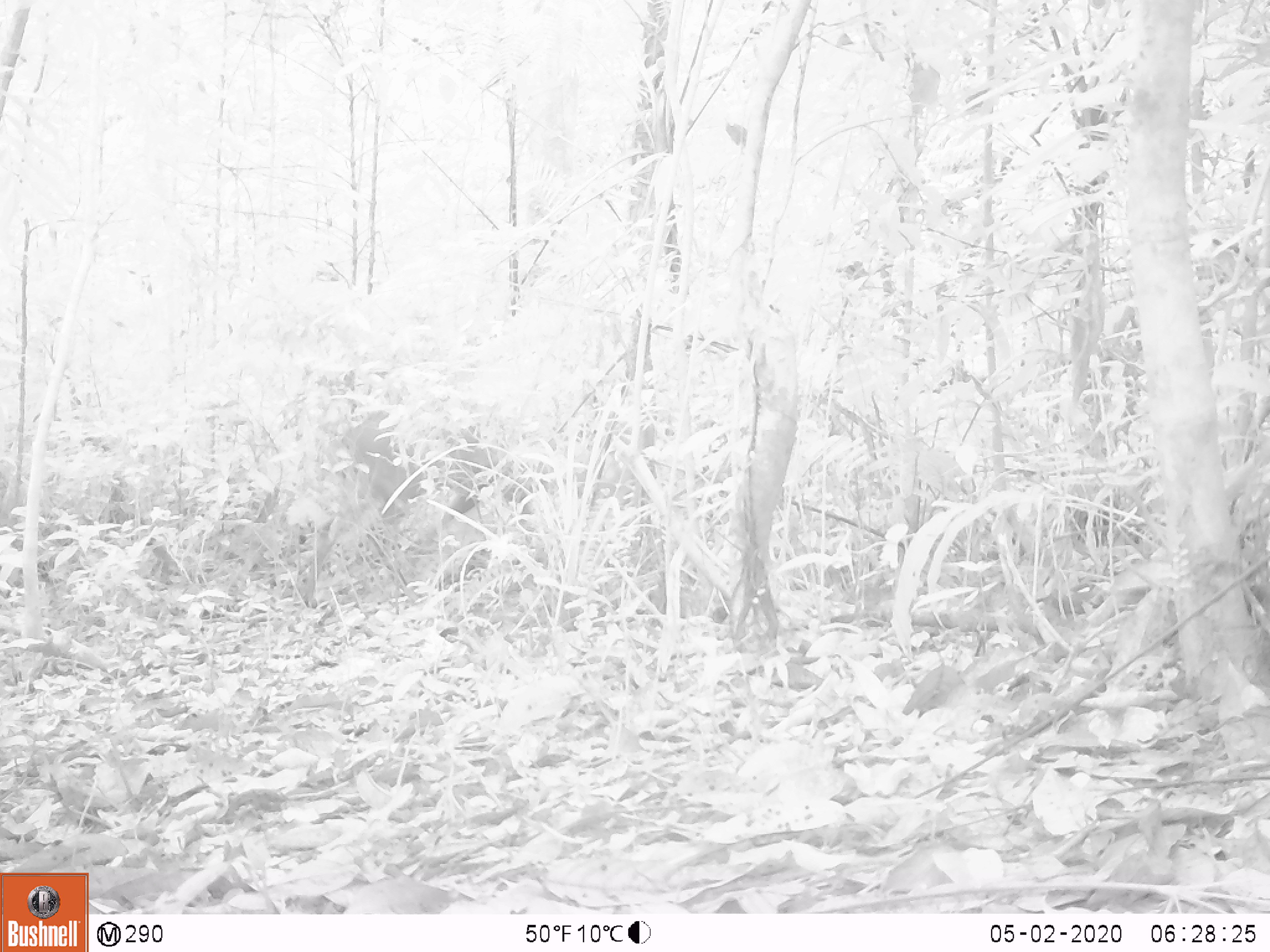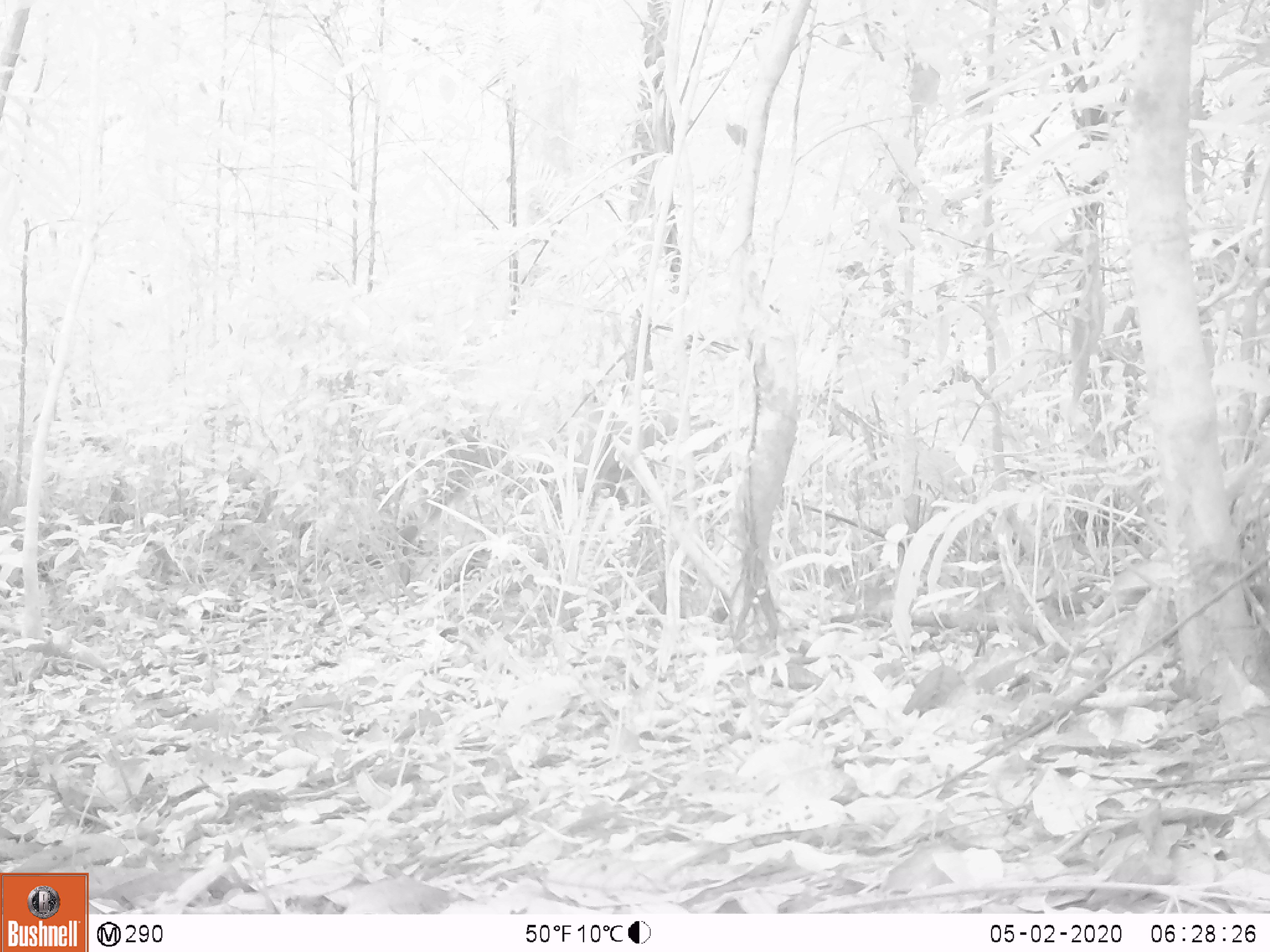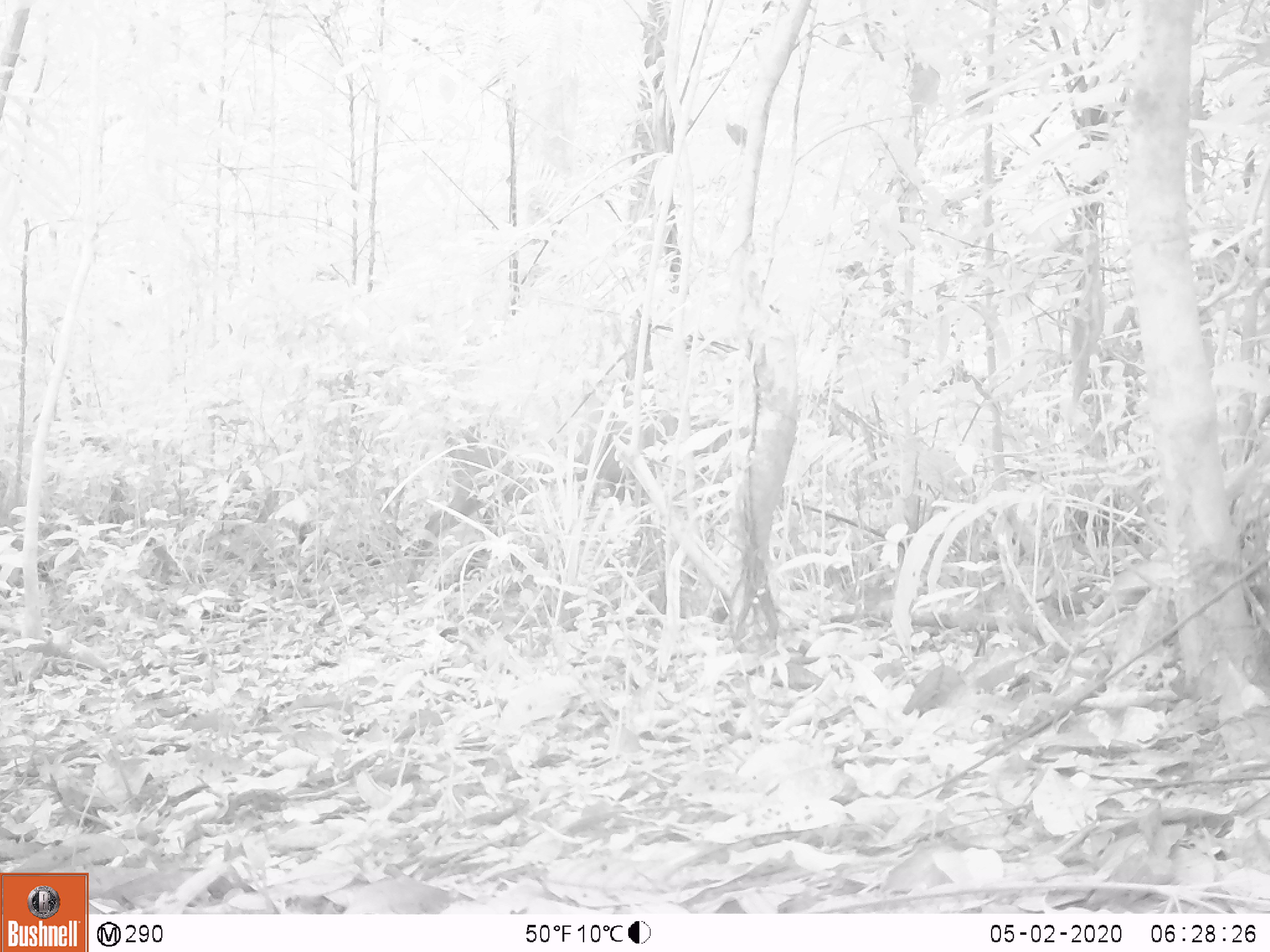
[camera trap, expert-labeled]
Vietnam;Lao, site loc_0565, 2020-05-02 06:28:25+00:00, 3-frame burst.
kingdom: Animalia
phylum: Chordata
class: Mammalia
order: Artiodactyla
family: Cervidae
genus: Muntiacus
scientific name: Muntiacus vuquangensis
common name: large-antlered muntjac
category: large antlered muntjac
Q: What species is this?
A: Large antlered muntjac (large-antlered muntjac) (Muntiacus vuquangensis).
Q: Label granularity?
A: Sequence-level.